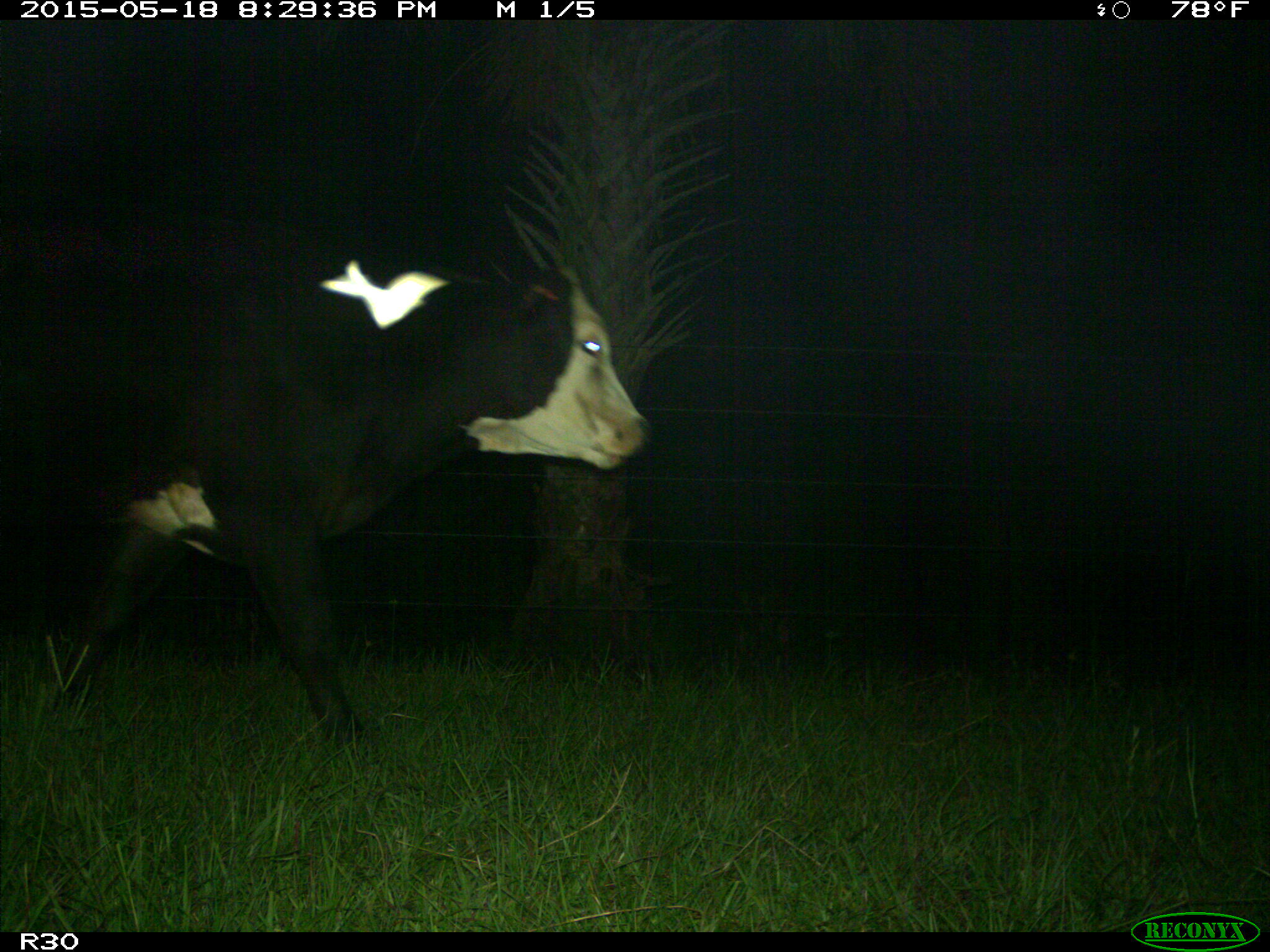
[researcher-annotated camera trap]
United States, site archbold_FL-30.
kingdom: Animalia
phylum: Chordata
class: Mammalia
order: Artiodactyla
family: Bovidae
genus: Bos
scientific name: Bos taurus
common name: domestic cow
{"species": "Bos taurus (domestic cow)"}